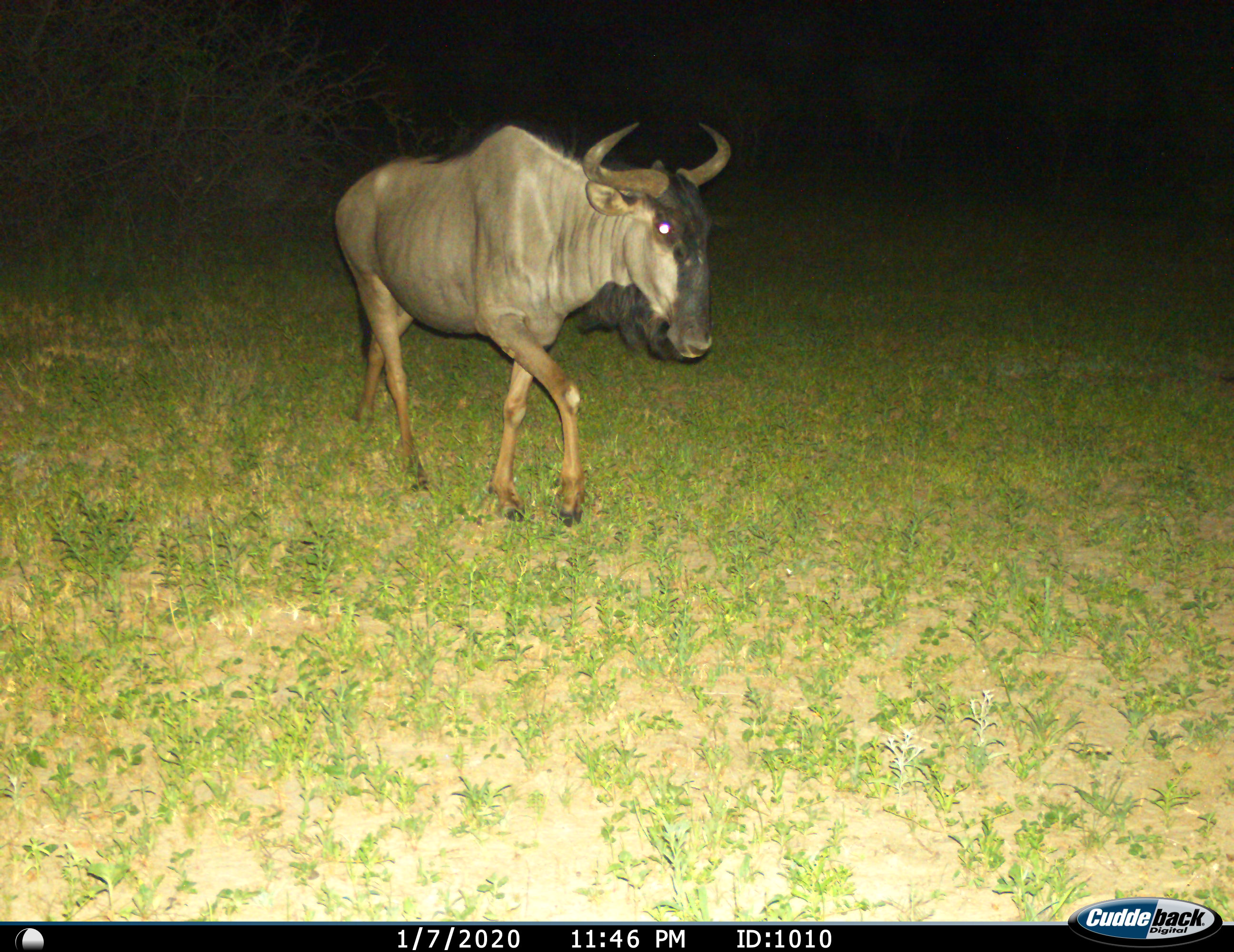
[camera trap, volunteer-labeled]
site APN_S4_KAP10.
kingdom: Animalia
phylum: Chordata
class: Mammalia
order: Artiodactyla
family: Bovidae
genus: Connochaetes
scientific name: Connochaetes taurinus taurinus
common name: blue wildebeest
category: wildebeestblue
Wildebeestblue (blue wildebeest) (Connochaetes taurinus taurinus), count 1. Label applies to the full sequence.